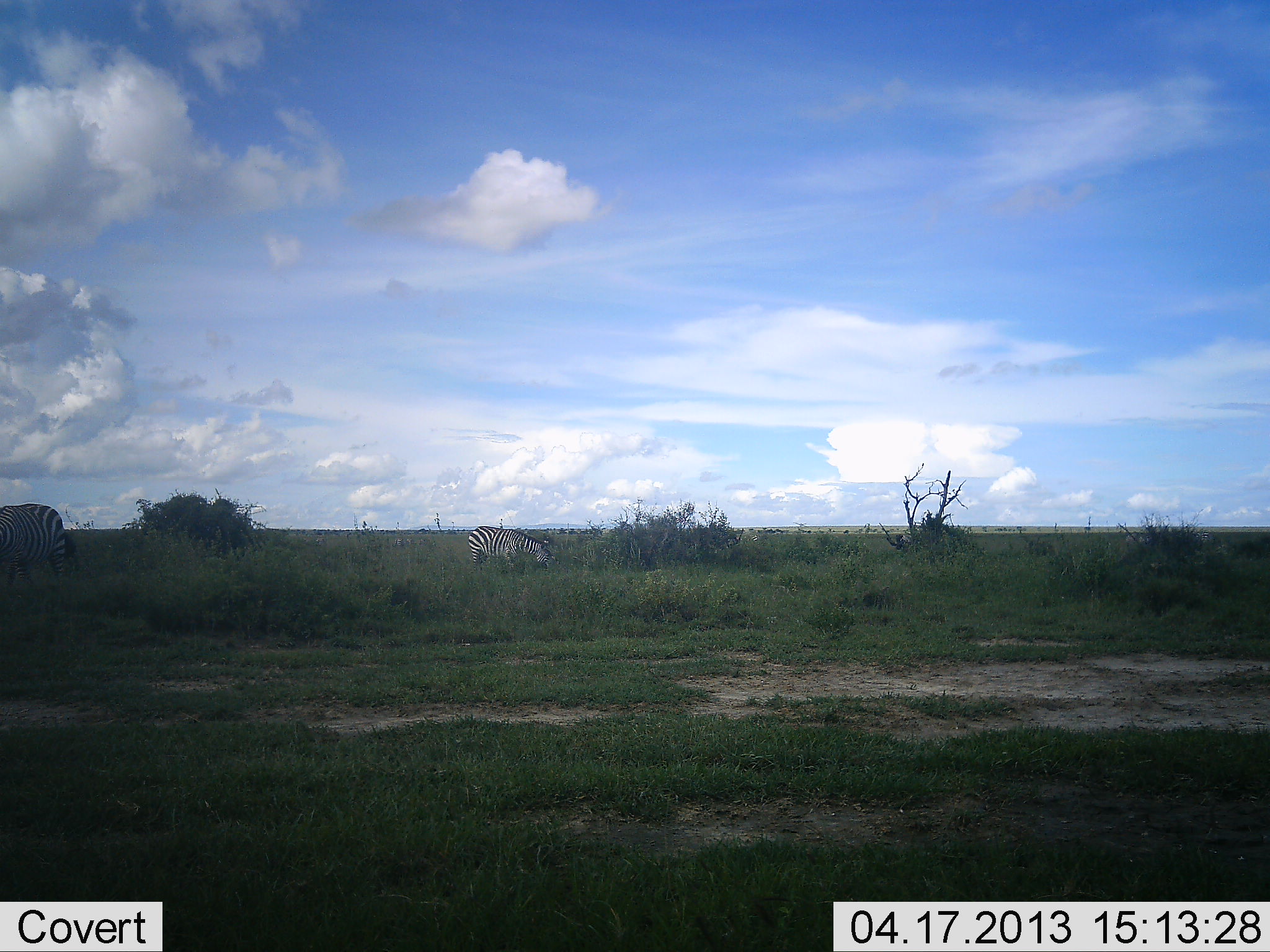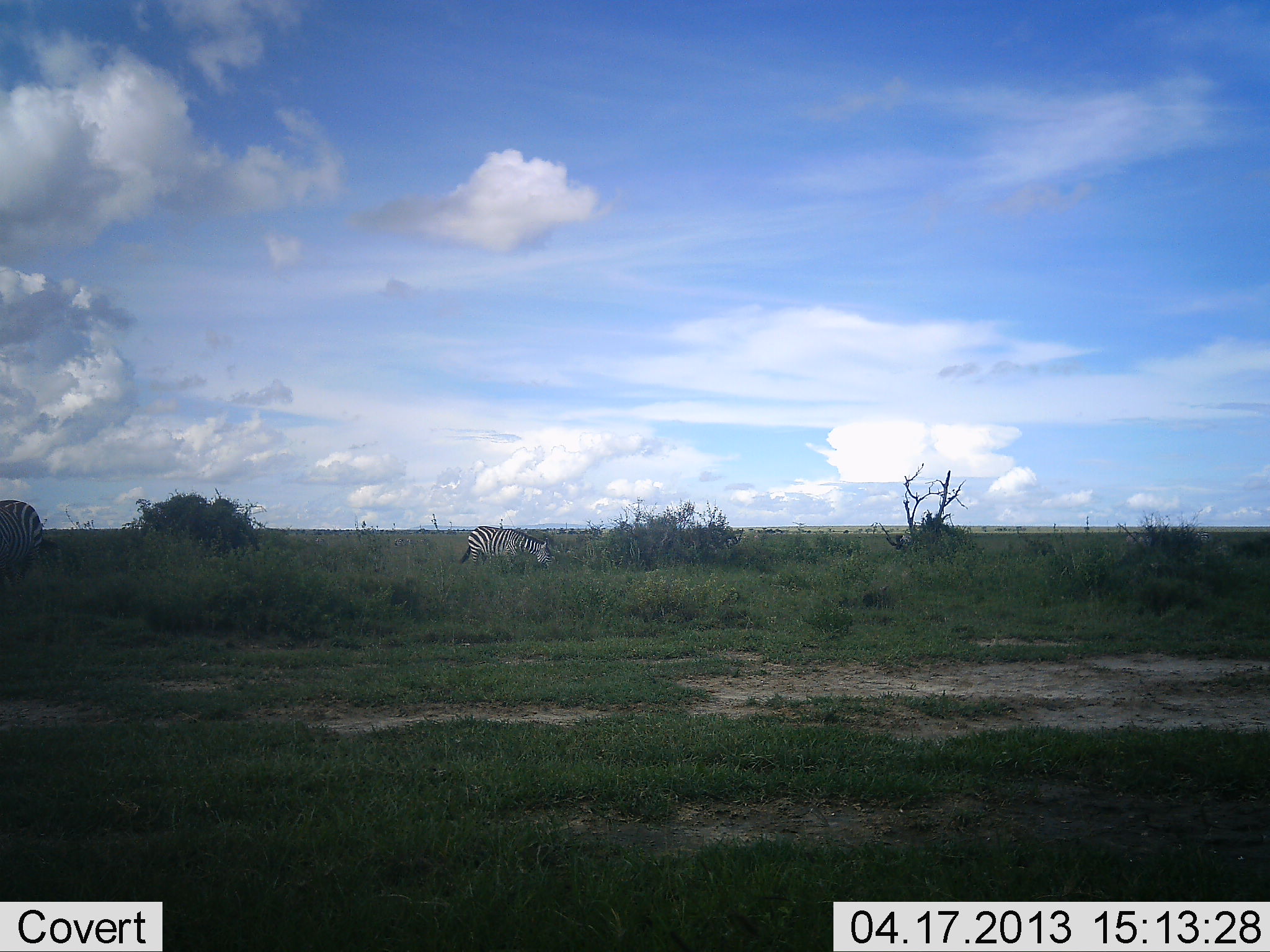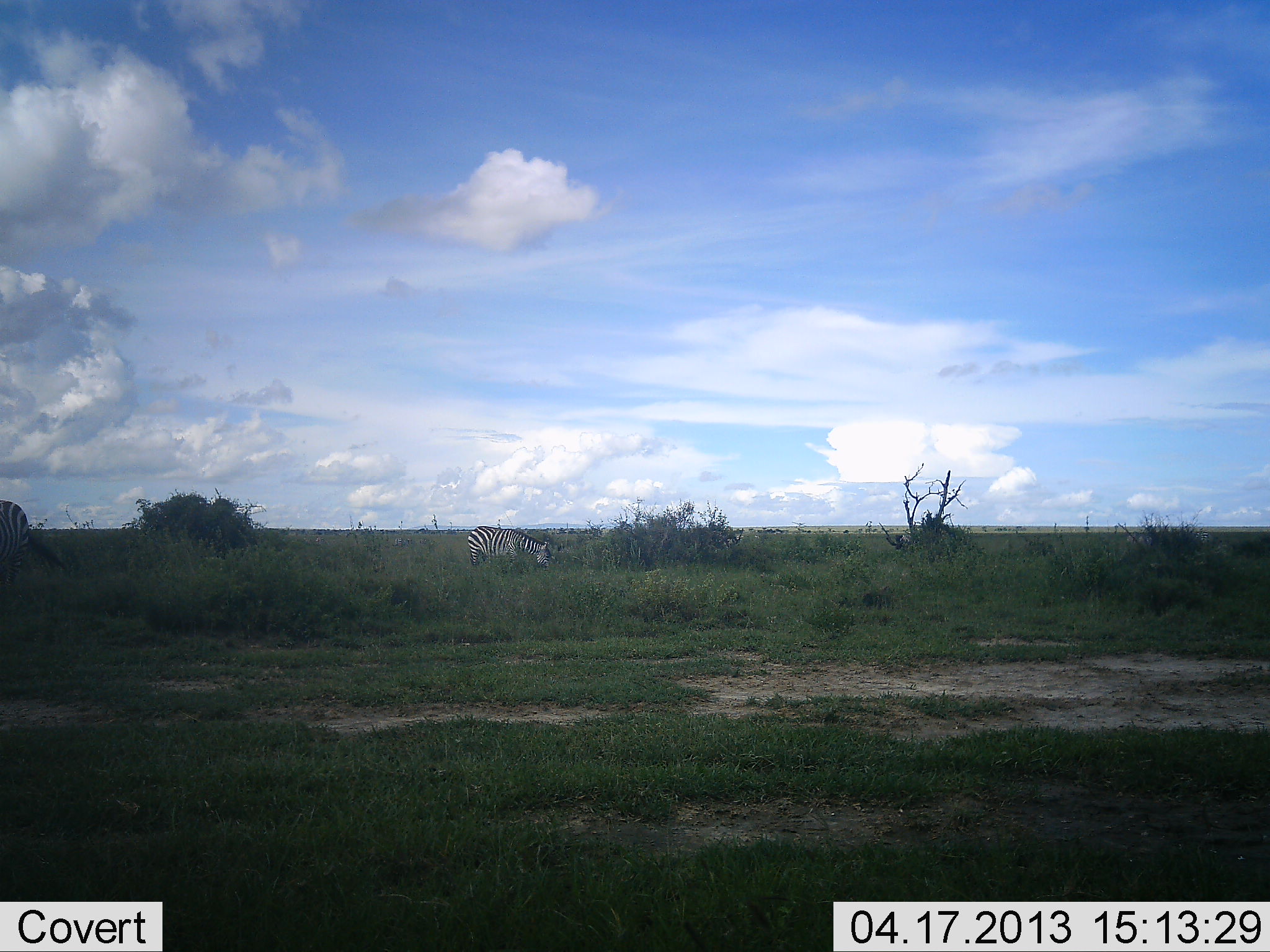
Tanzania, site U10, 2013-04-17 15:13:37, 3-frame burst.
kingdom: Animalia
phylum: Chordata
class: Mammalia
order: Perissodactyla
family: Equidae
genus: Equus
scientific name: Equus quagga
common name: plains zebra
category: zebra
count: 2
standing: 23%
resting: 0%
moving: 51%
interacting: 0%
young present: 3%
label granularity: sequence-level